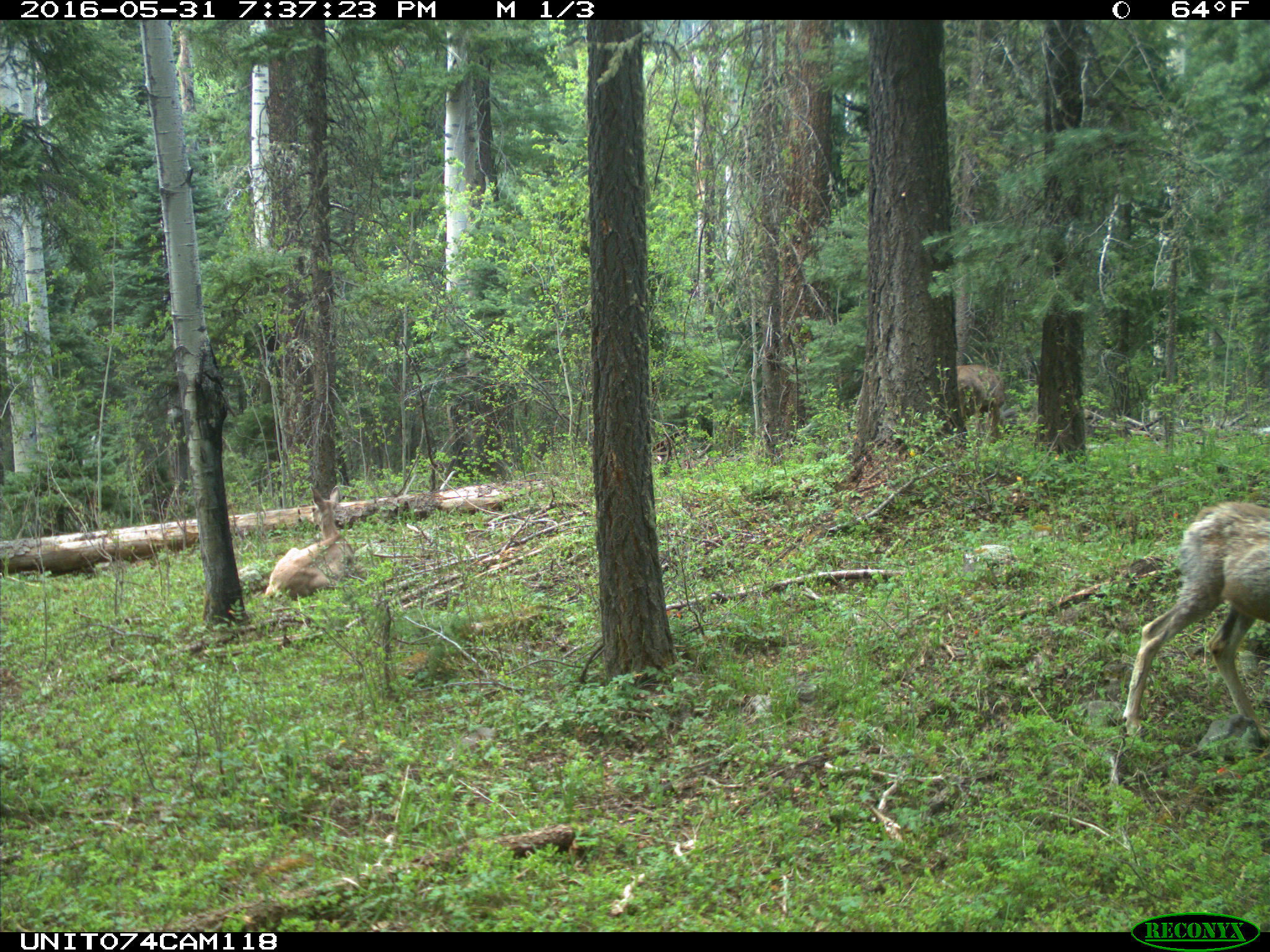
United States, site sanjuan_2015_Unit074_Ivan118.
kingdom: Animalia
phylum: Chordata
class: Mammalia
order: Artiodactyla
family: Cervidae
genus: Odocoileus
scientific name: Odocoileus hemionus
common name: mule deer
Odocoileus hemionus (mule deer).